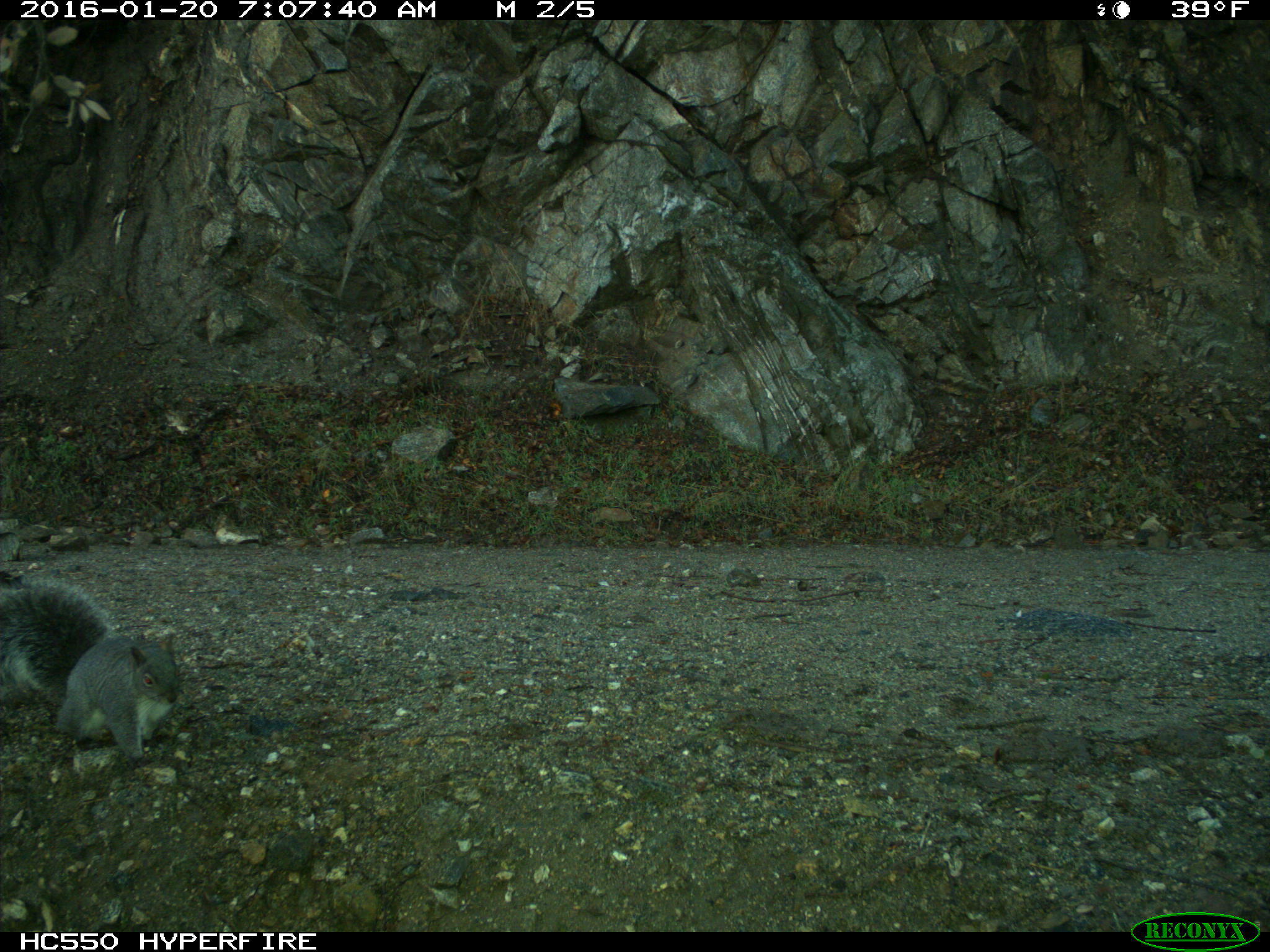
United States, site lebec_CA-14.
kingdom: Animalia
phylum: Chordata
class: Mammalia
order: Rodentia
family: Sciuridae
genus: Sciurus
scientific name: Sciurus carolinensis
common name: eastern gray squirrel